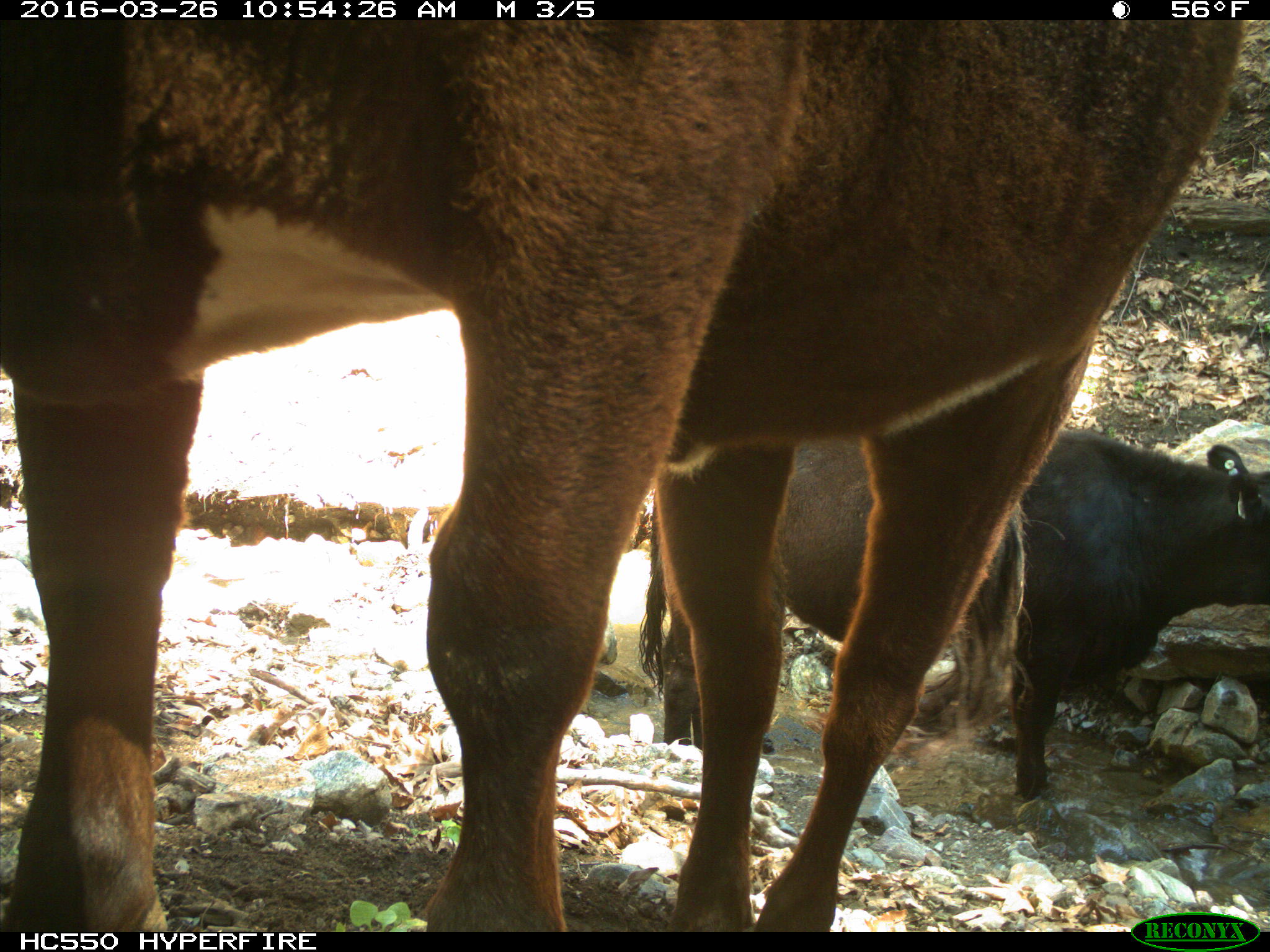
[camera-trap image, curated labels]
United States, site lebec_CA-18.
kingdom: Animalia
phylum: Chordata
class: Mammalia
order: Artiodactyla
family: Bovidae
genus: Bos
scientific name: Bos taurus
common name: domestic cow